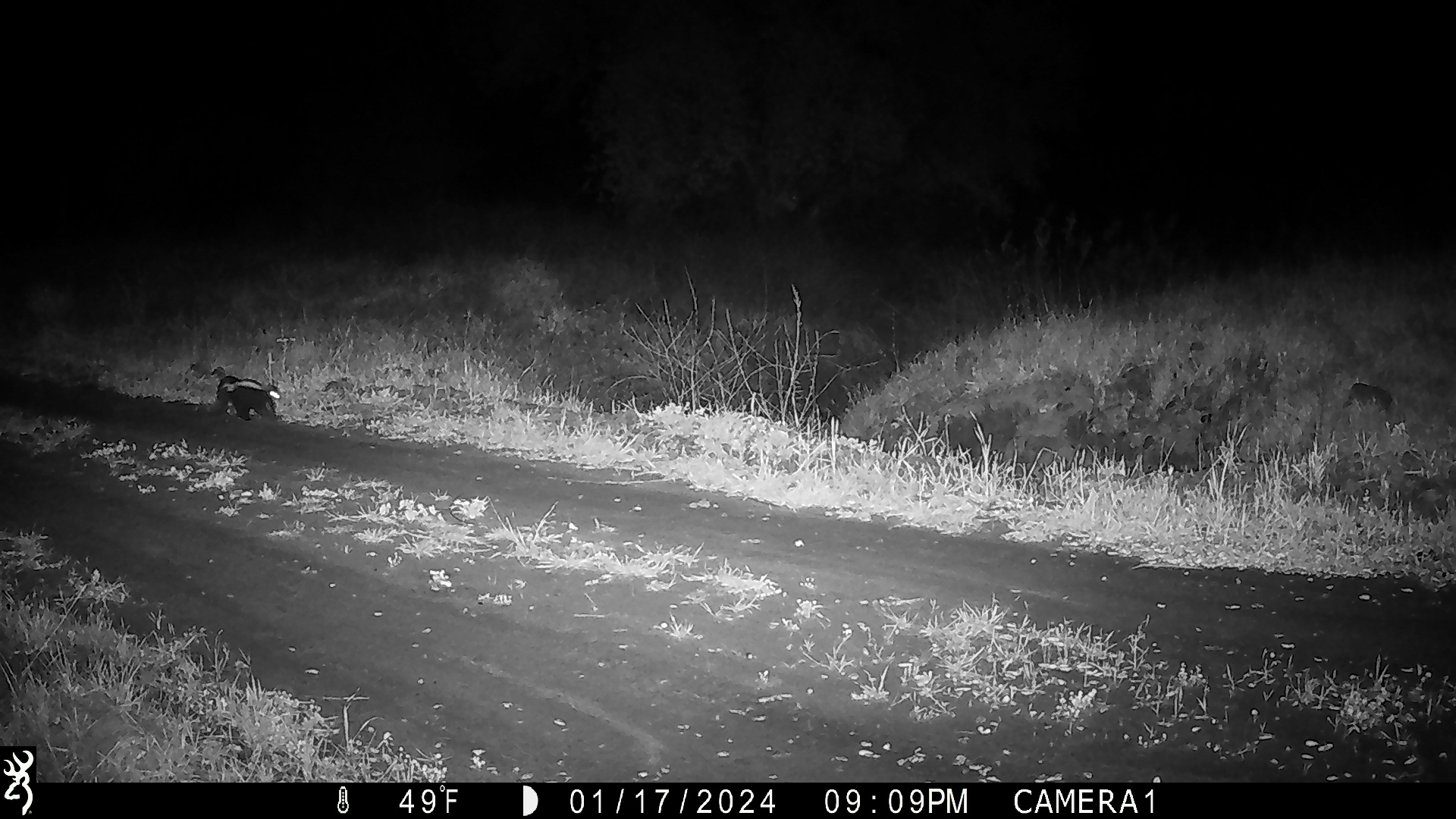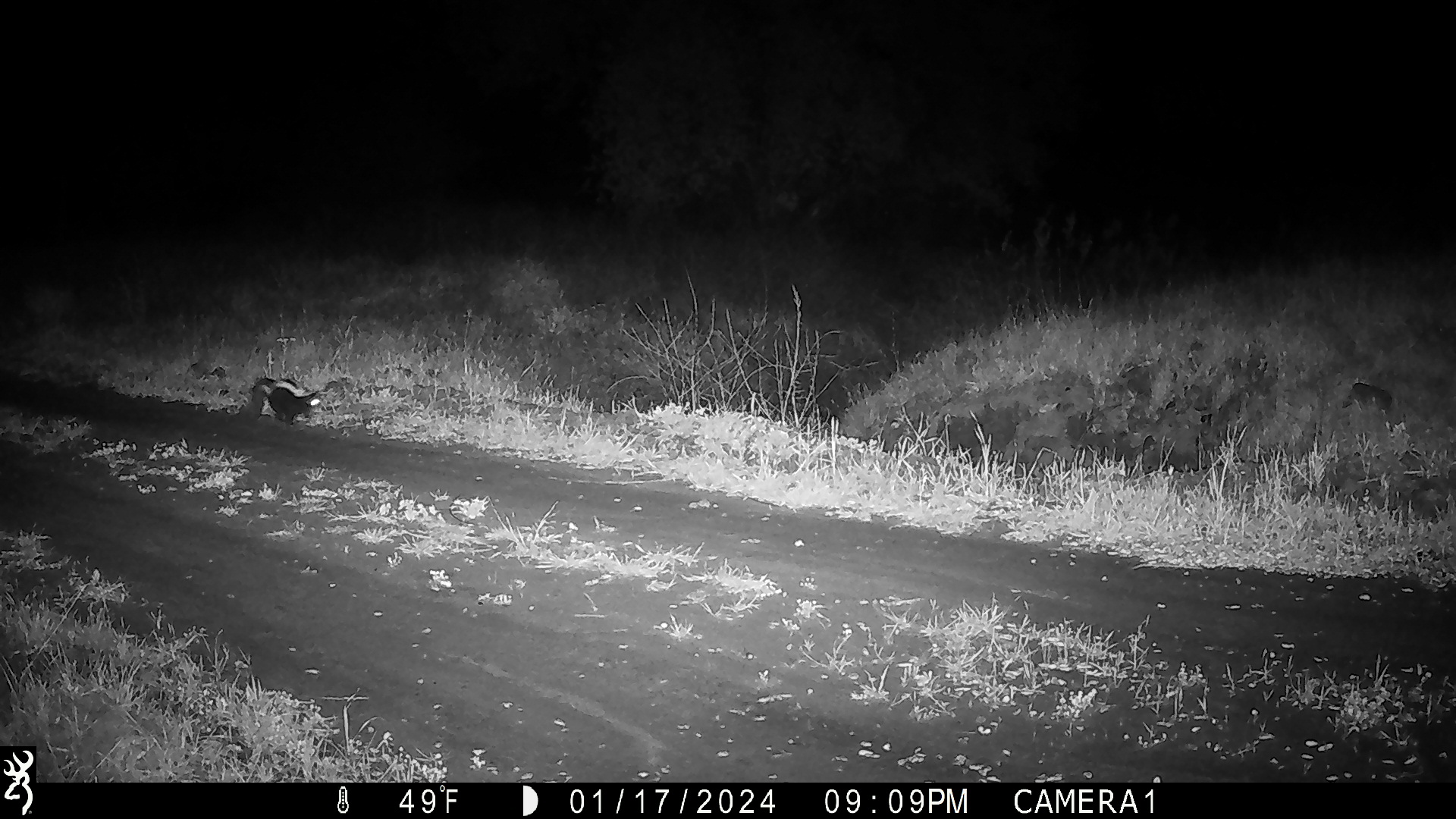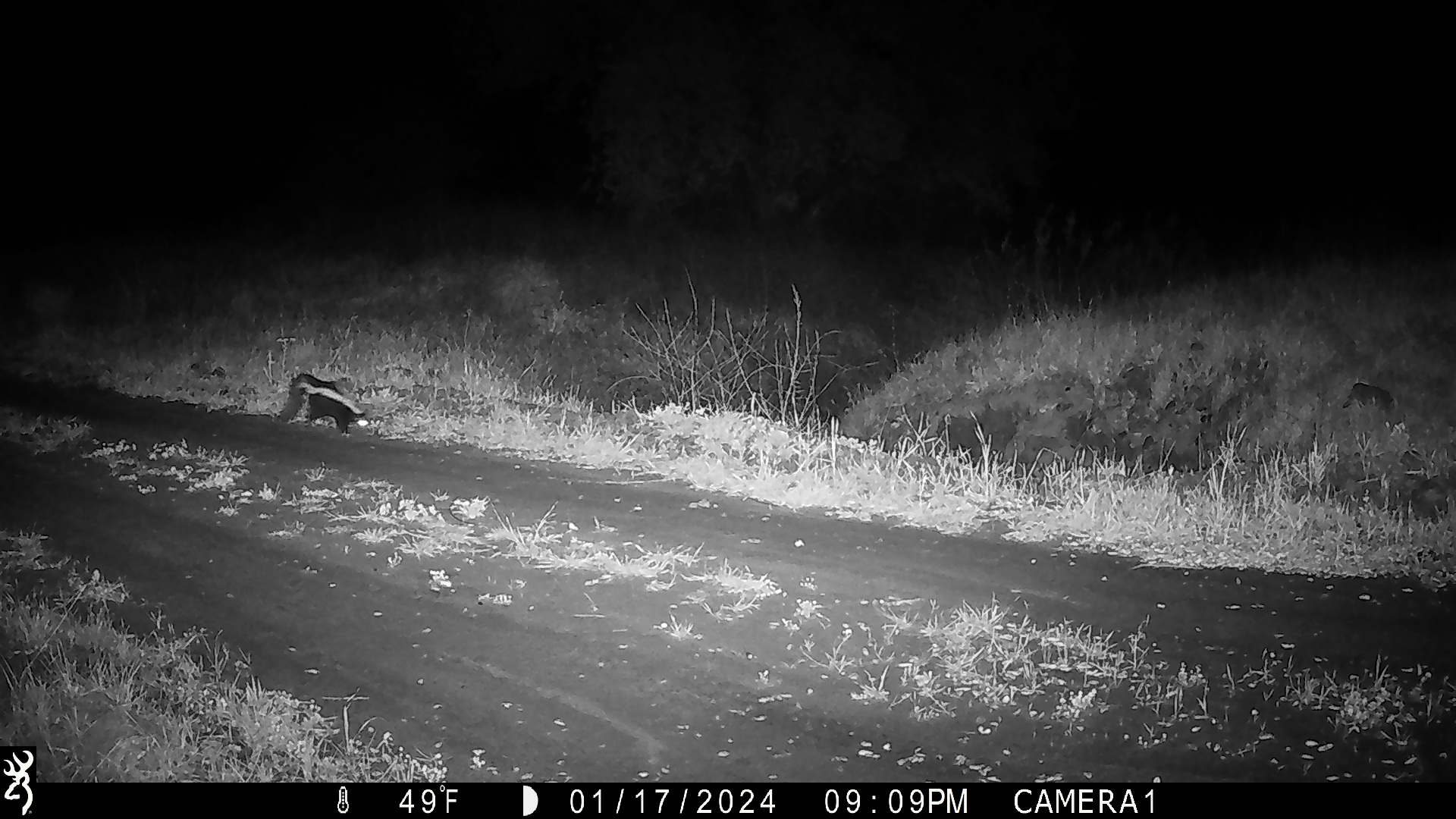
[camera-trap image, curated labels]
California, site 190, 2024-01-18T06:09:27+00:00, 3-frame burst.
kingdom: Animalia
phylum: Chordata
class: Mammalia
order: Carnivora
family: Mephitidae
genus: Mephitis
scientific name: Mephitis mephitis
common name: striped skunk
Striped skunk (Mephitis mephitis).